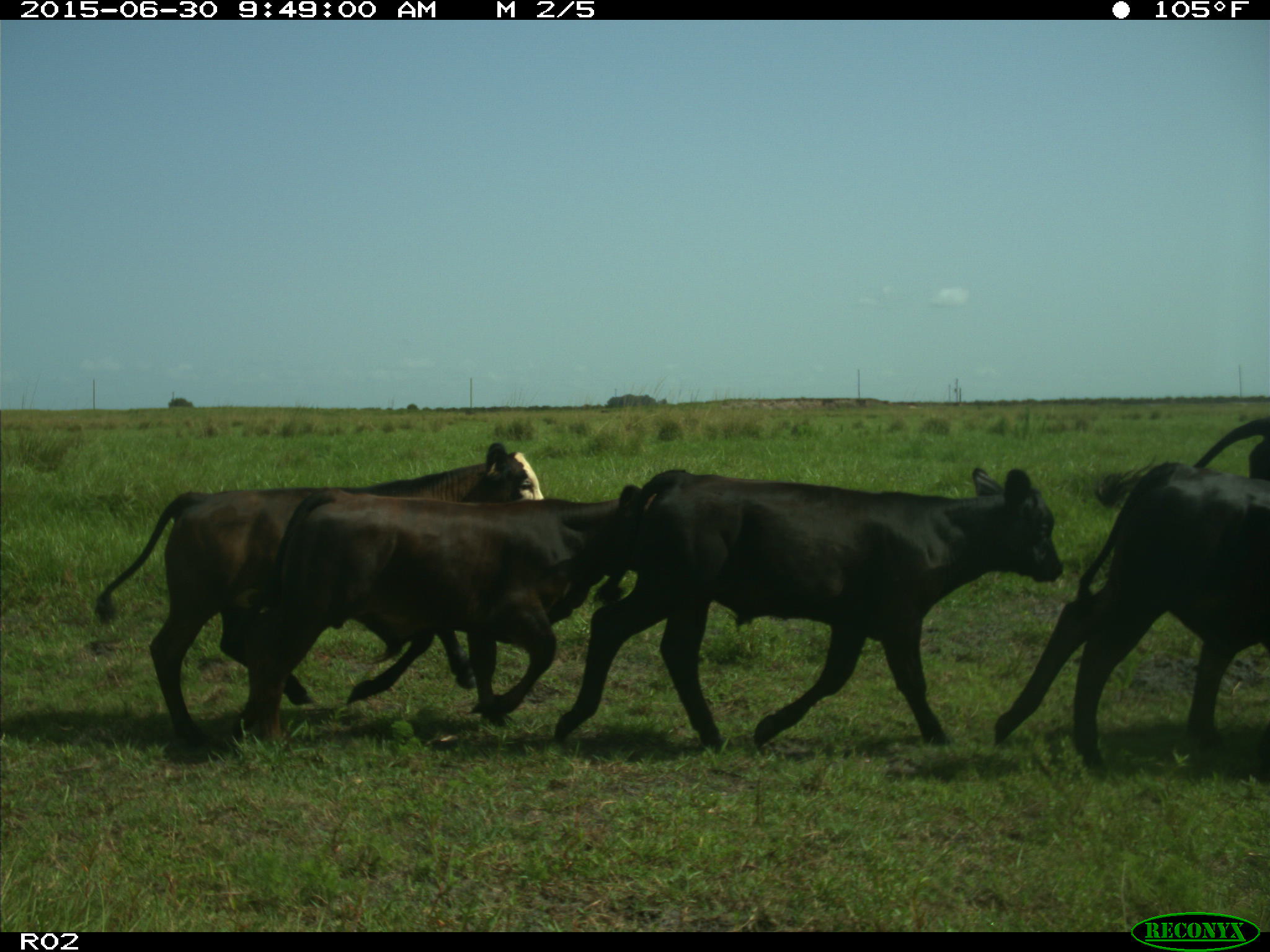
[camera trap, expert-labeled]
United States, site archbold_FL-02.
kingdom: Animalia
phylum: Chordata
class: Mammalia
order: Artiodactyla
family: Bovidae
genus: Bos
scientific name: Bos taurus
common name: domestic cow